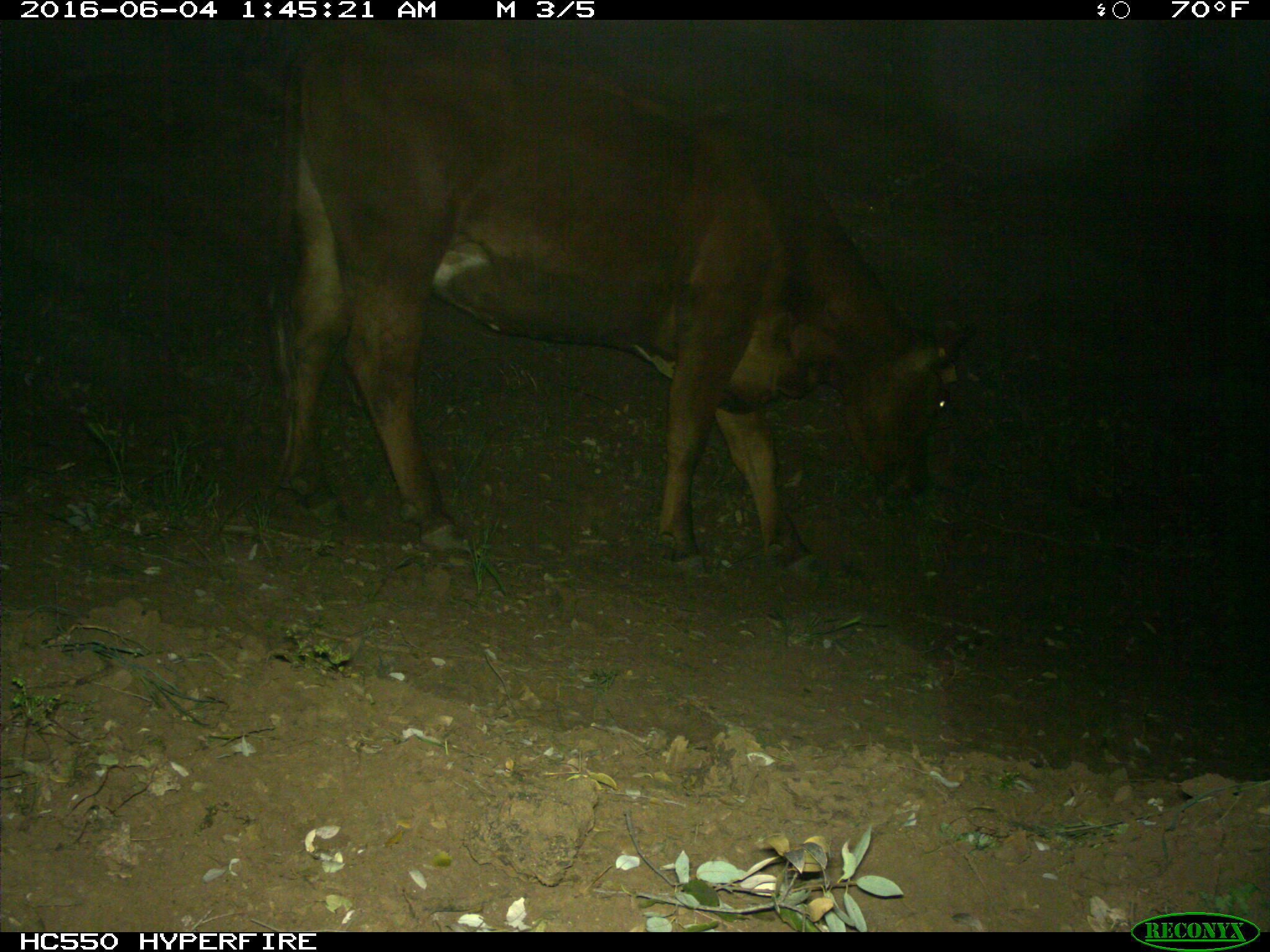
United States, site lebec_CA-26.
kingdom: Animalia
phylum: Chordata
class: Mammalia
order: Artiodactyla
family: Bovidae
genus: Bos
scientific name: Bos taurus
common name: domestic cow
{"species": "Bos taurus (domestic cow)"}